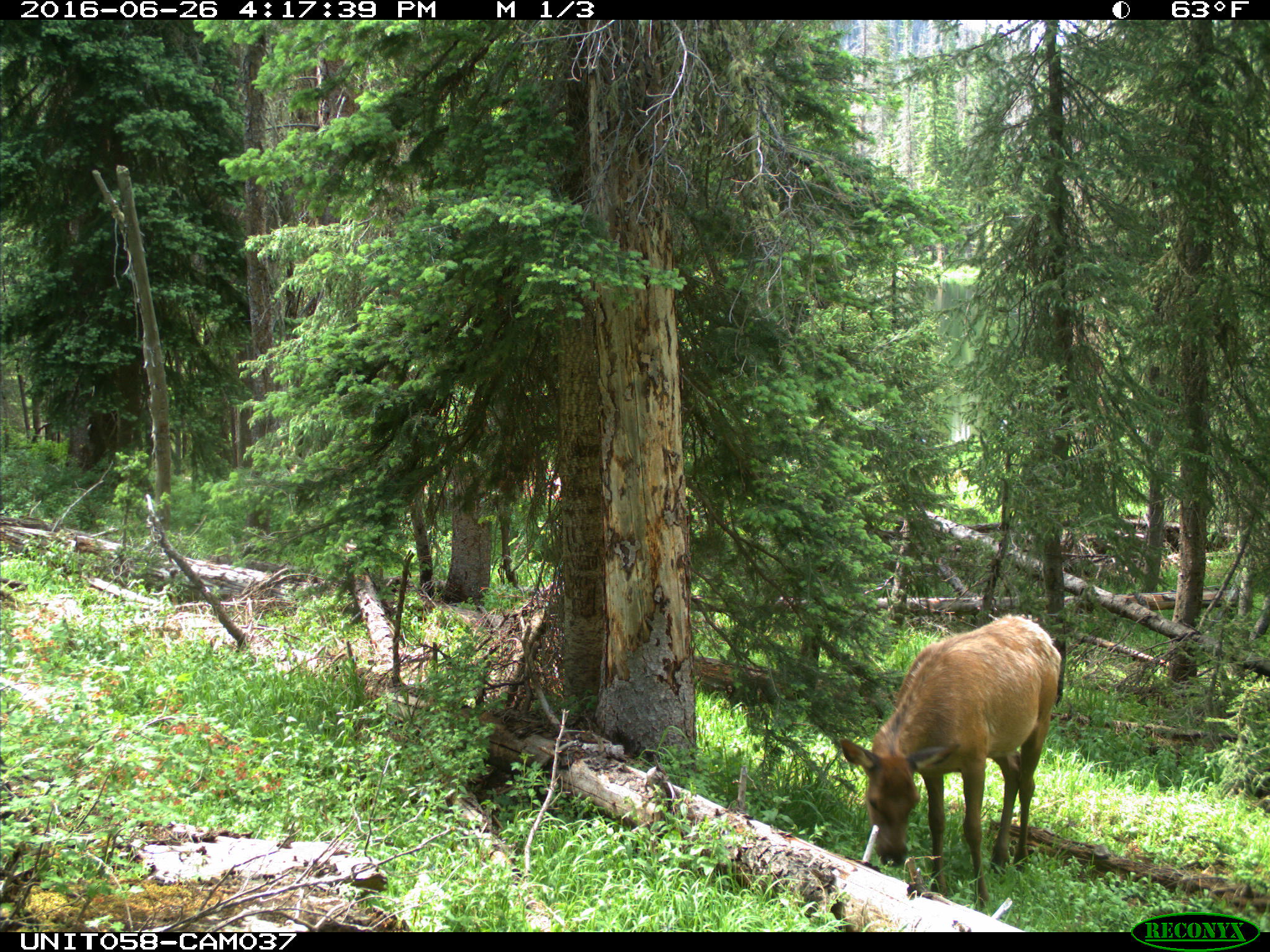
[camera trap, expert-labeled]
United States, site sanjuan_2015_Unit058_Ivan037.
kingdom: Animalia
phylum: Chordata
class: Mammalia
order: Artiodactyla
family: Cervidae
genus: Cervus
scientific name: Cervus elaphus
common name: red deer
Cervus elaphus (red deer).